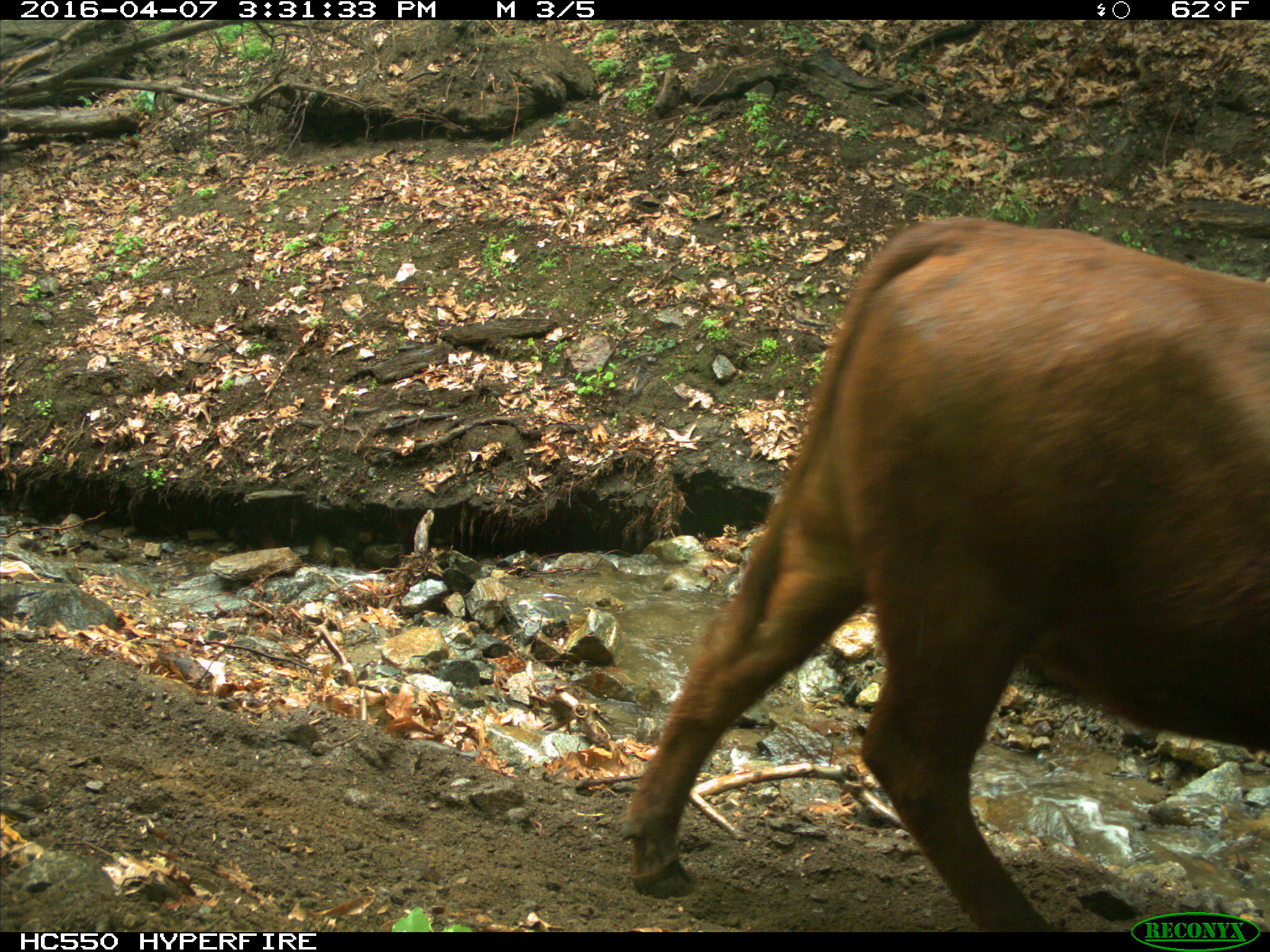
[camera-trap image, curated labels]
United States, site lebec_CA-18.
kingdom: Animalia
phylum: Chordata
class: Mammalia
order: Artiodactyla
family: Bovidae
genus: Bos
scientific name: Bos taurus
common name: domestic cow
Bos taurus (domestic cow).